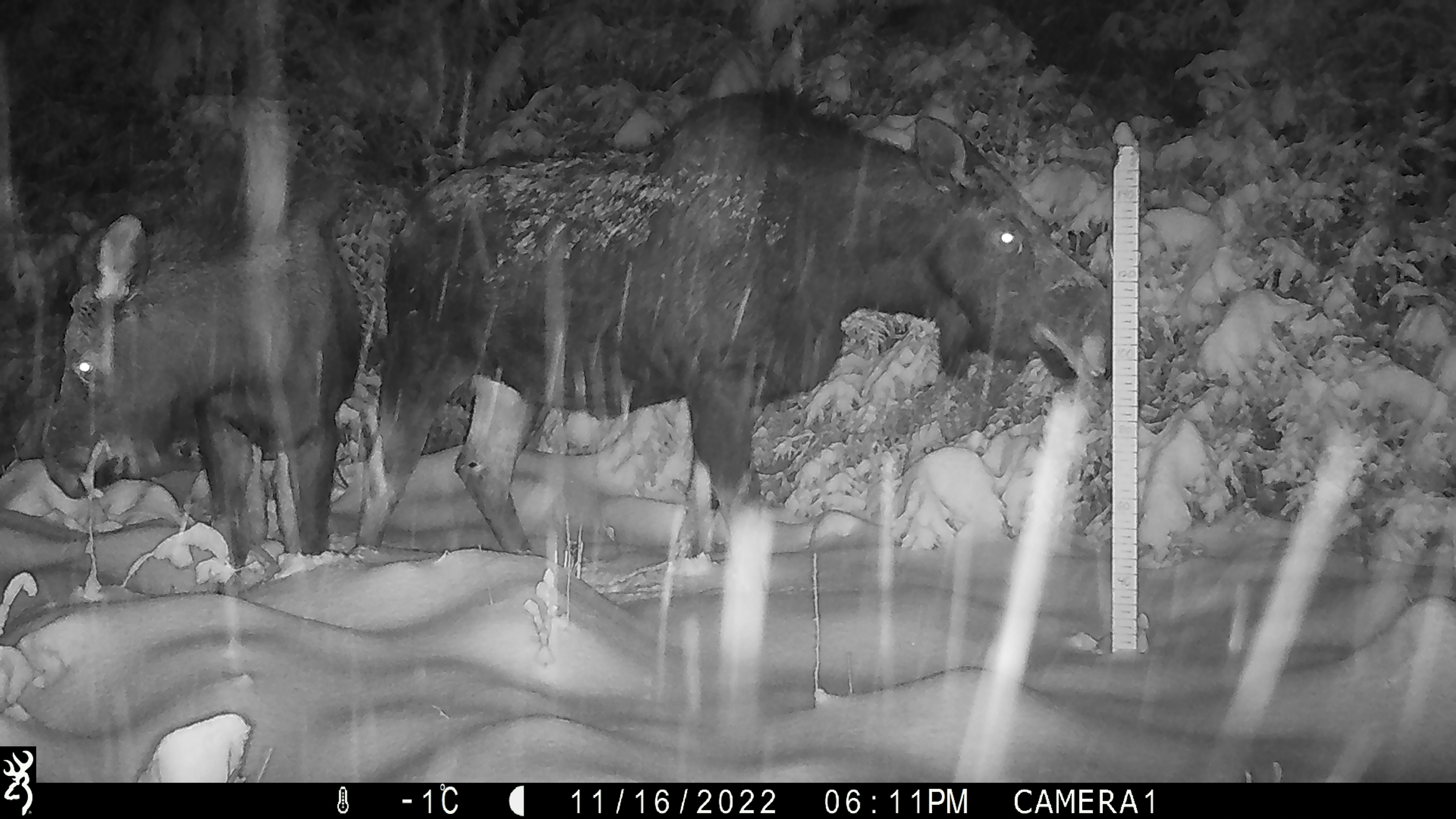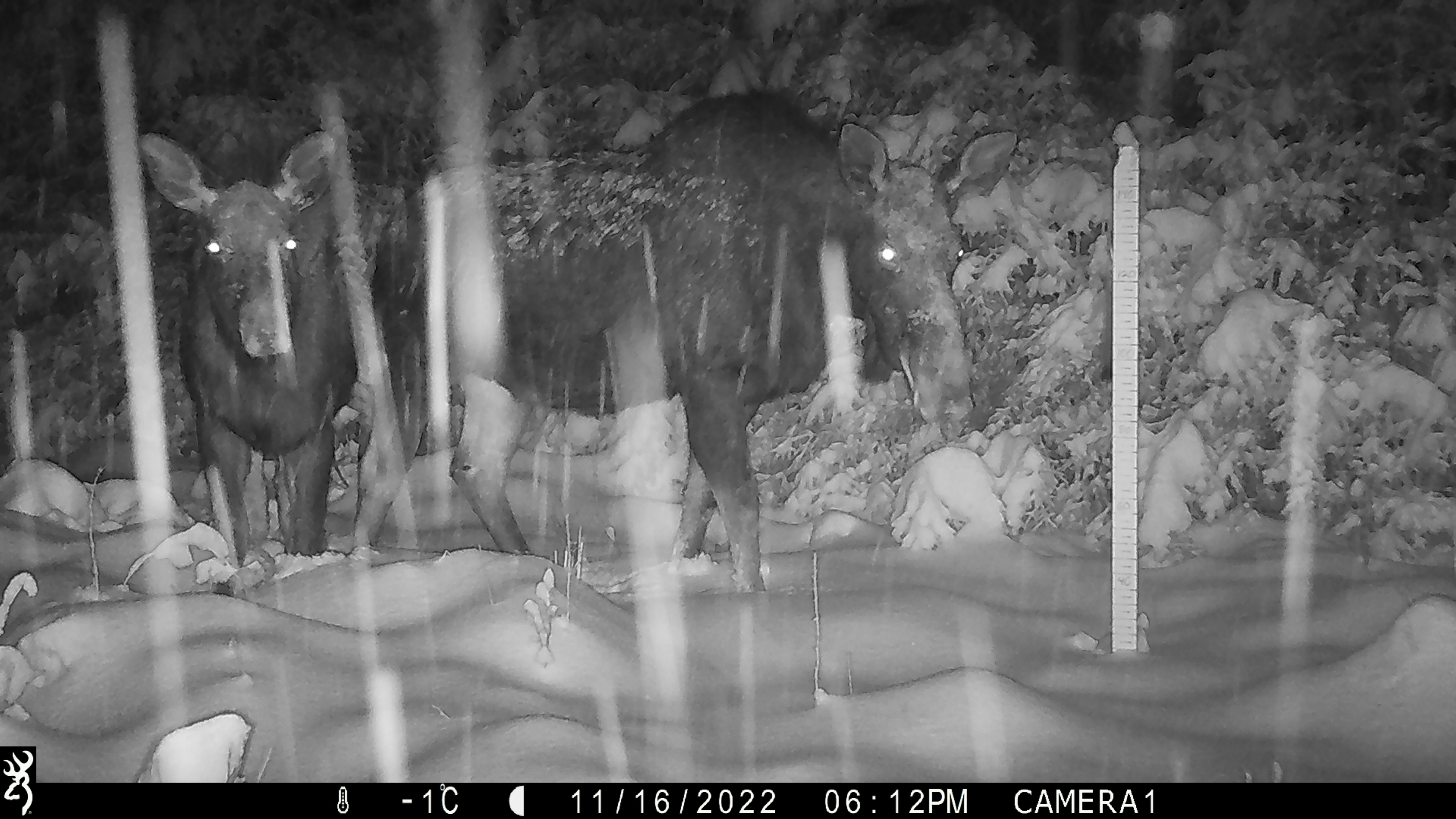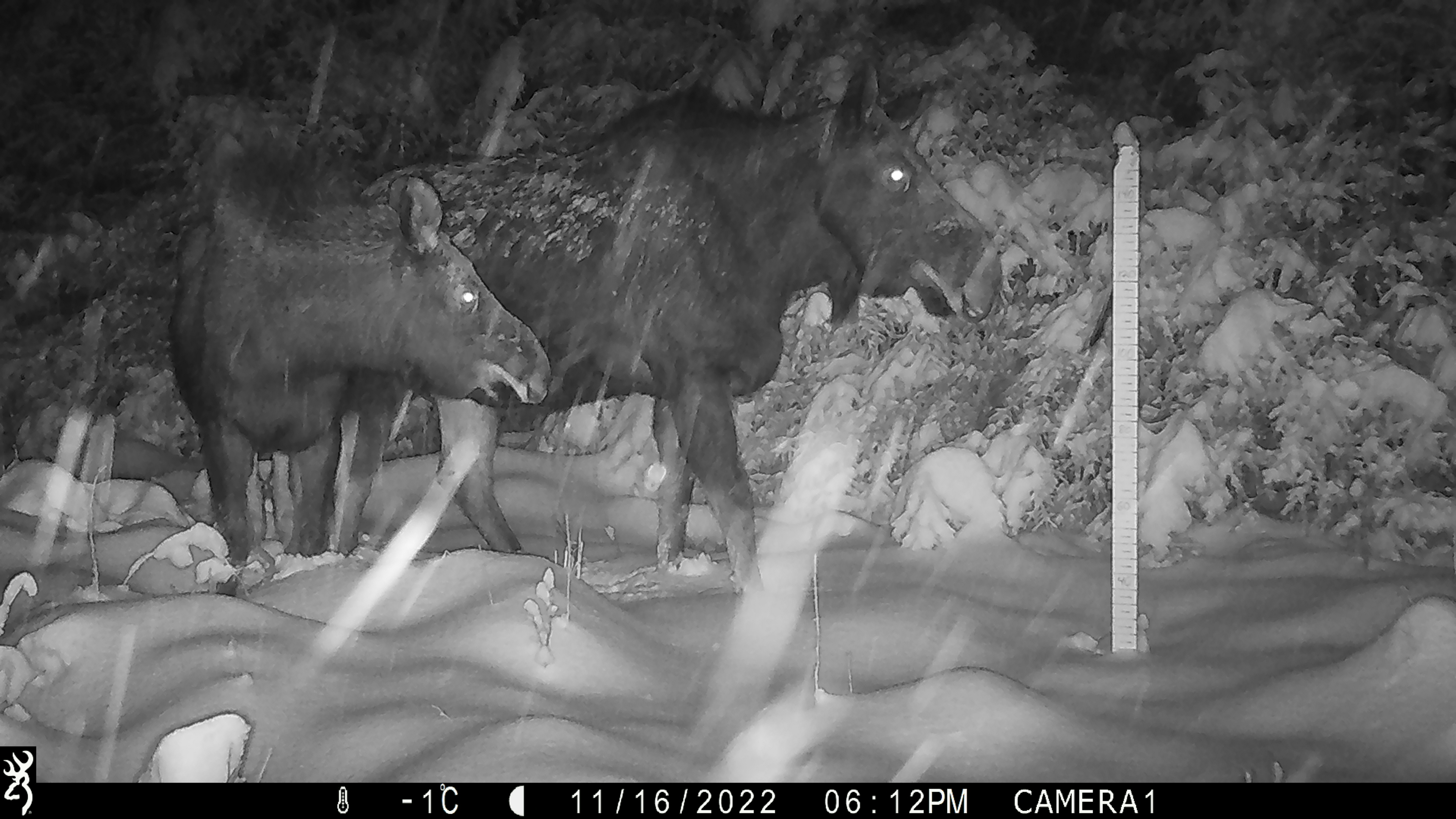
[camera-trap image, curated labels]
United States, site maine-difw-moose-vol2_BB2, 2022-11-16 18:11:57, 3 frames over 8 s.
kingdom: Animalia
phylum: Chordata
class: Mammalia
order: Artiodactyla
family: Cervidae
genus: Alces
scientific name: Alces alces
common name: moose